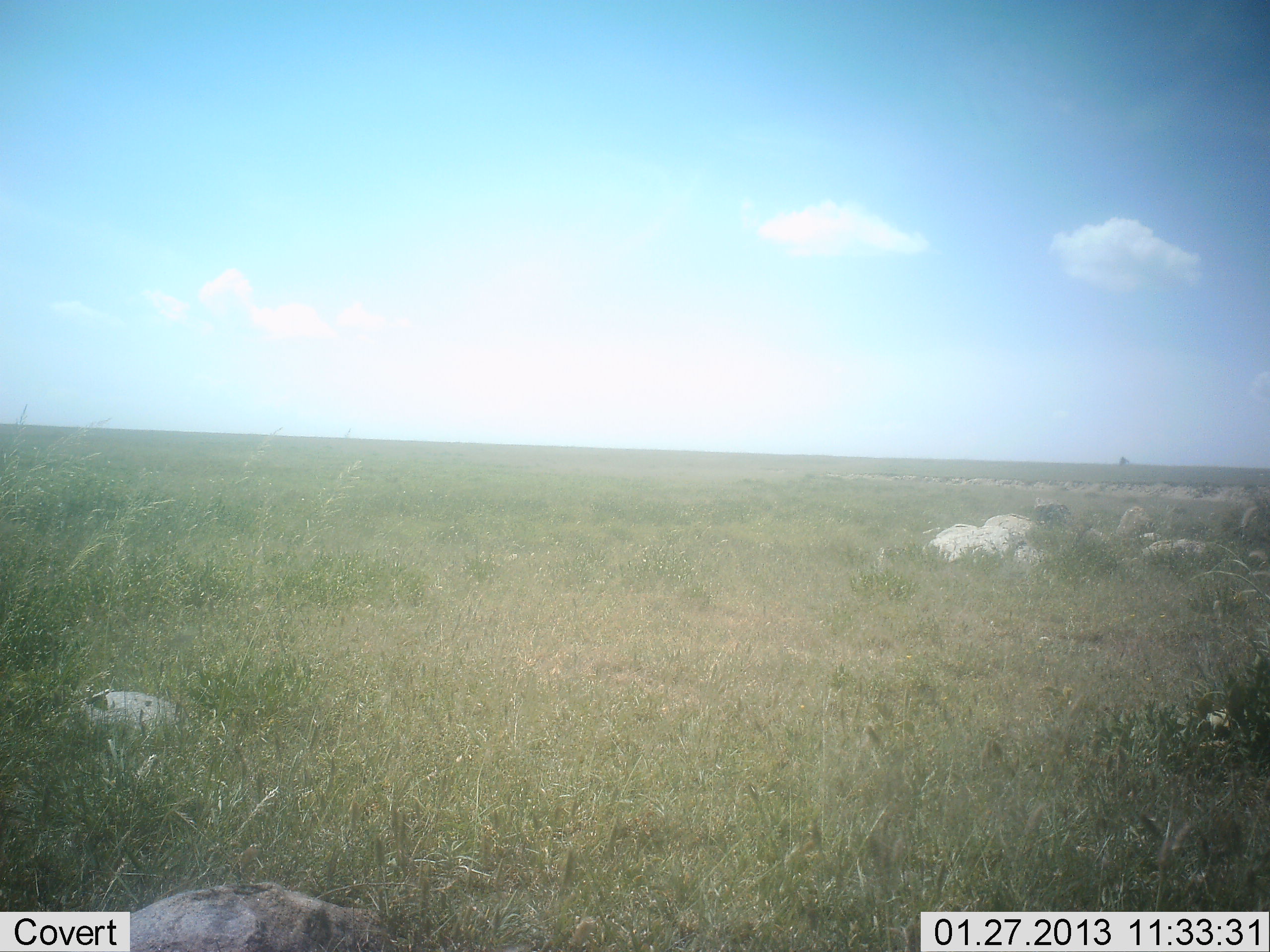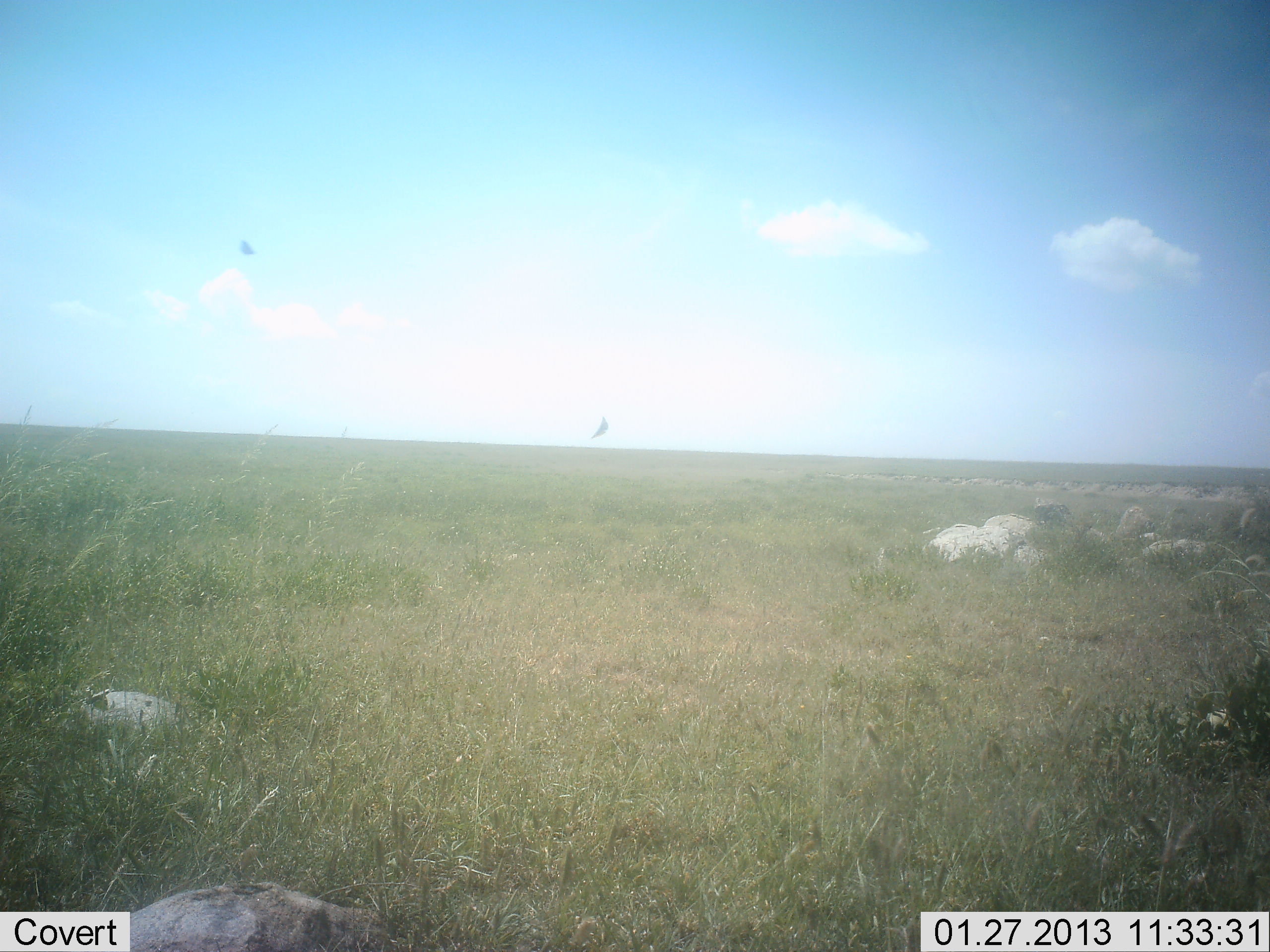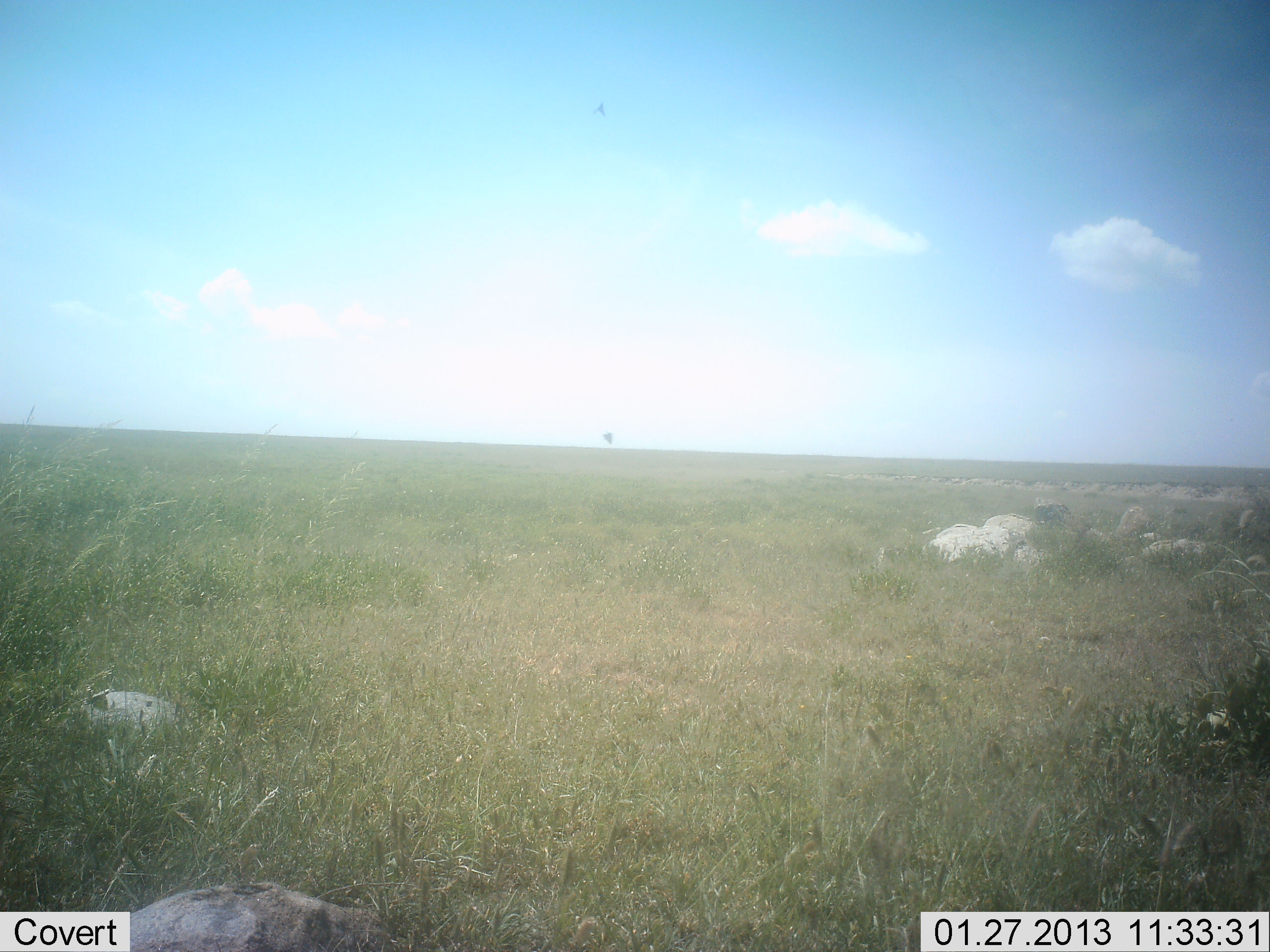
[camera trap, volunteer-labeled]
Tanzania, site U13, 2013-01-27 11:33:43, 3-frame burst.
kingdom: Animalia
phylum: Chordata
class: Aves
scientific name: Aves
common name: bird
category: otherbird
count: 2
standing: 0%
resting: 0%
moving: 100%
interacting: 0%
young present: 0%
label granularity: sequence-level